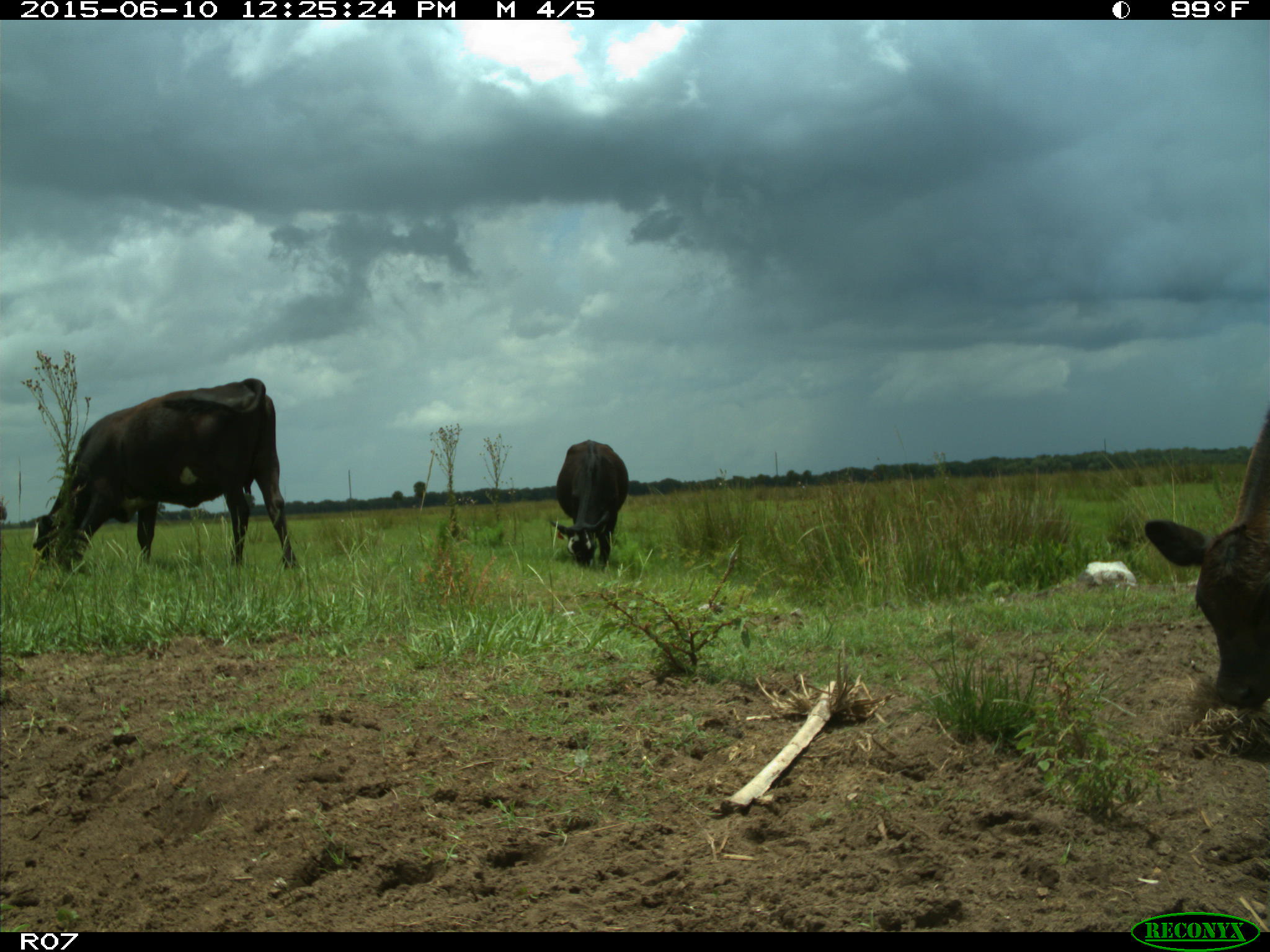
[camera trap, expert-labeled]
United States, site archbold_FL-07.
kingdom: Animalia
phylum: Chordata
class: Mammalia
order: Artiodactyla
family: Bovidae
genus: Bos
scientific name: Bos taurus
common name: domestic cow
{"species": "Bos taurus (domestic cow)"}